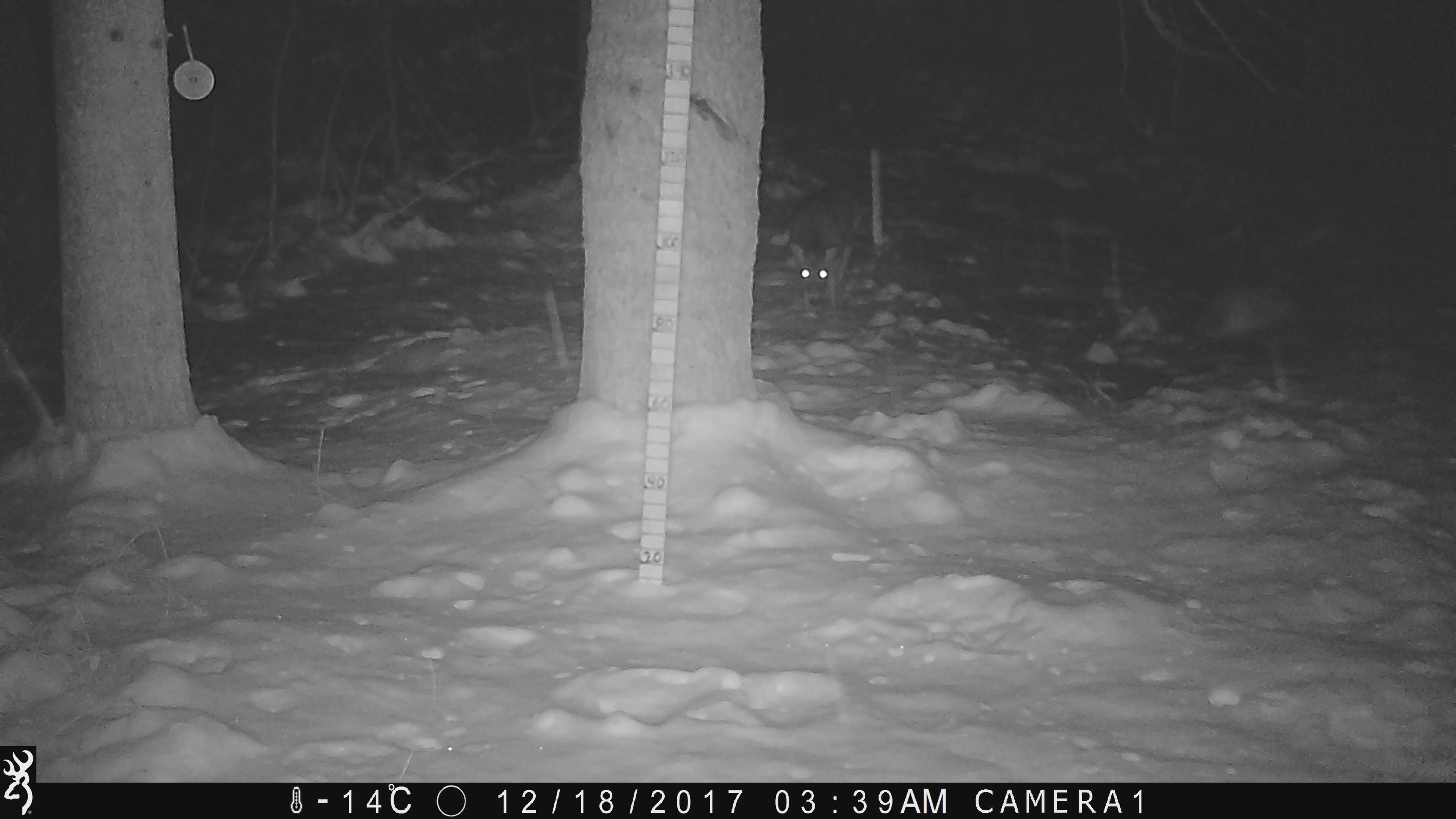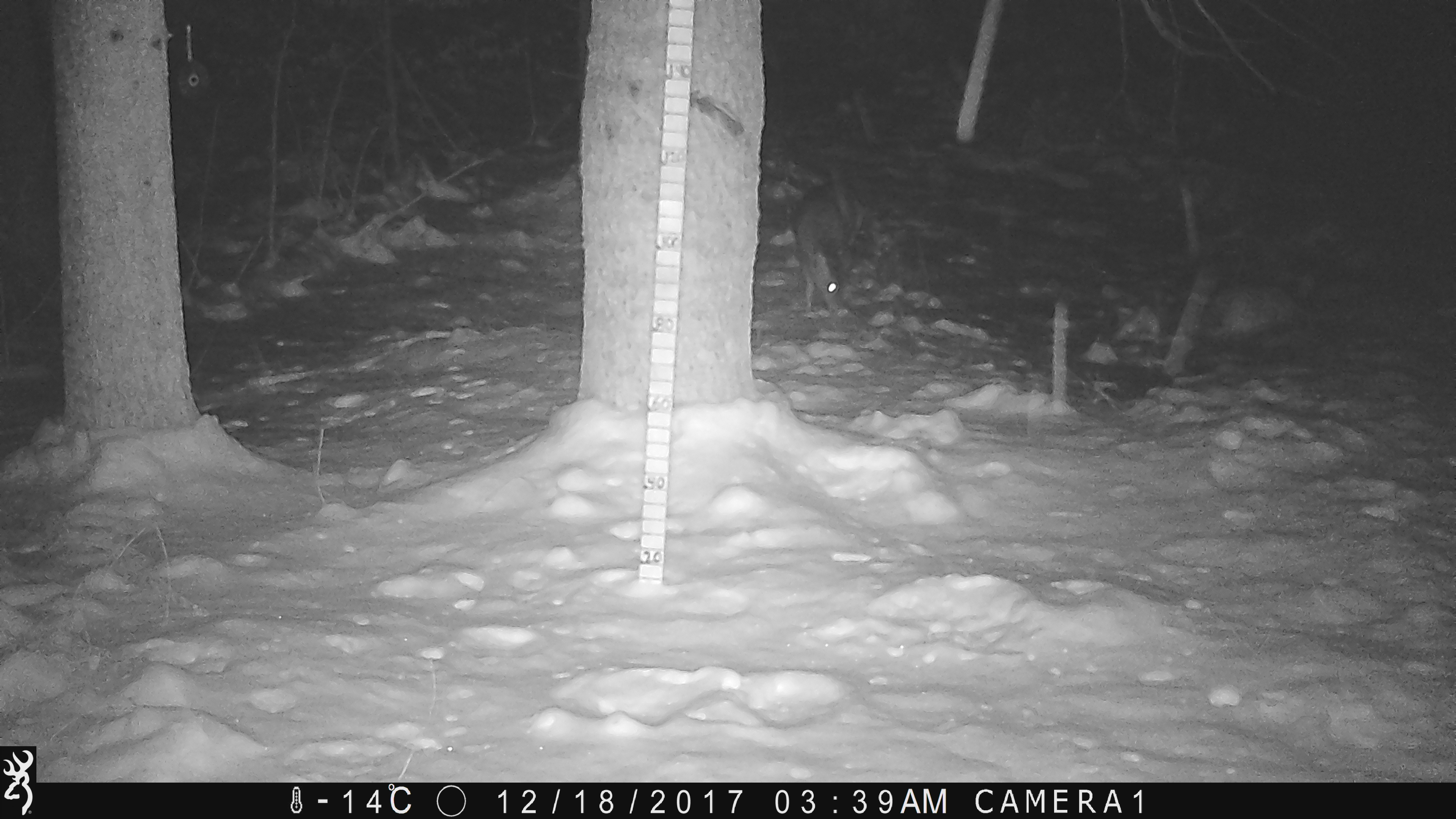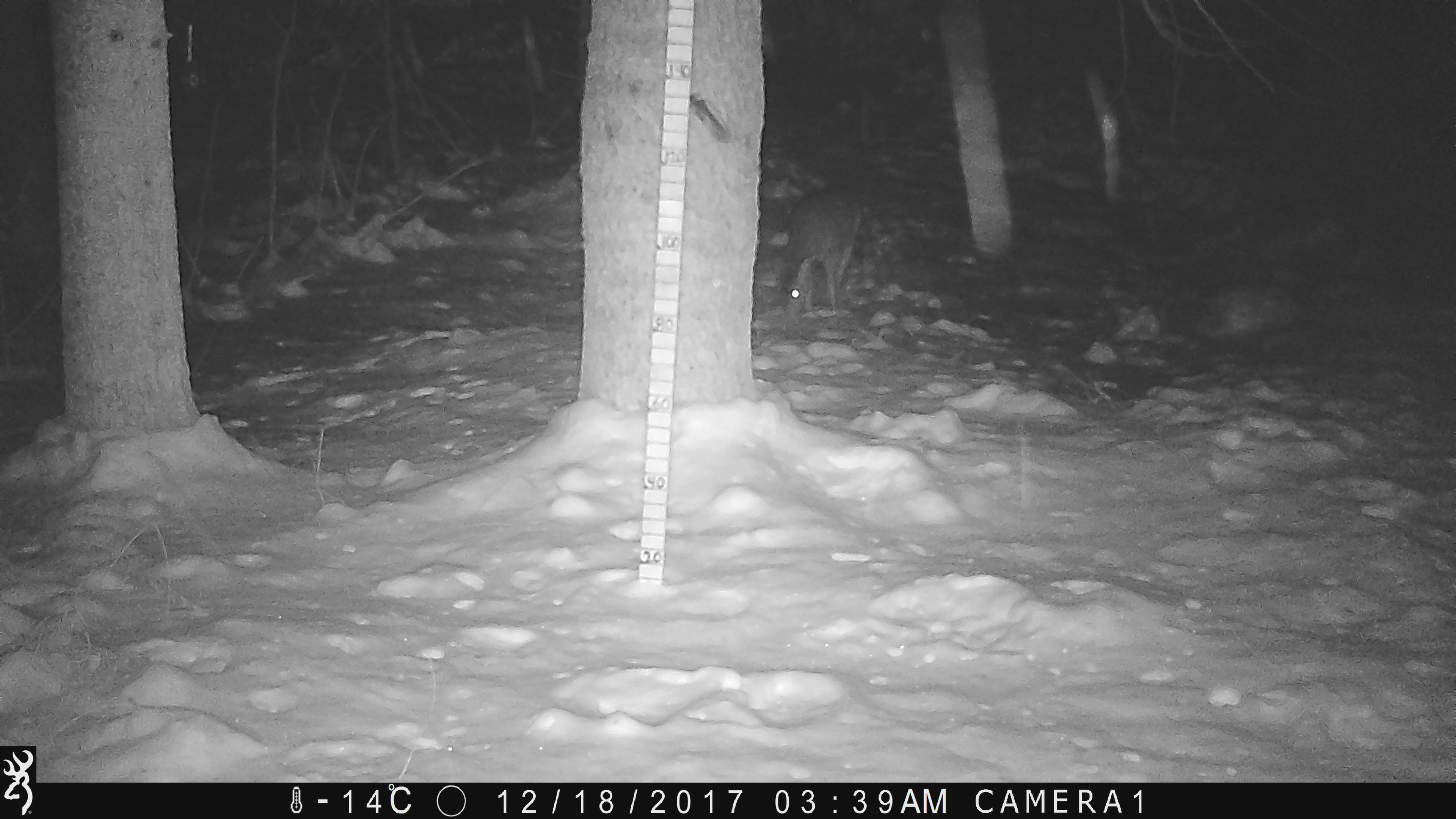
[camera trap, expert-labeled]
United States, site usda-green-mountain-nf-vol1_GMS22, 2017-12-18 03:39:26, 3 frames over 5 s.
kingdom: Animalia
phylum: Chordata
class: Mammalia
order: Artiodactyla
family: Cervidae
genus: Odocoileus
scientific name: Odocoileus virginianus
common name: white-tailed deer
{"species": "white-tailed deer (Odocoileus virginianus)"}